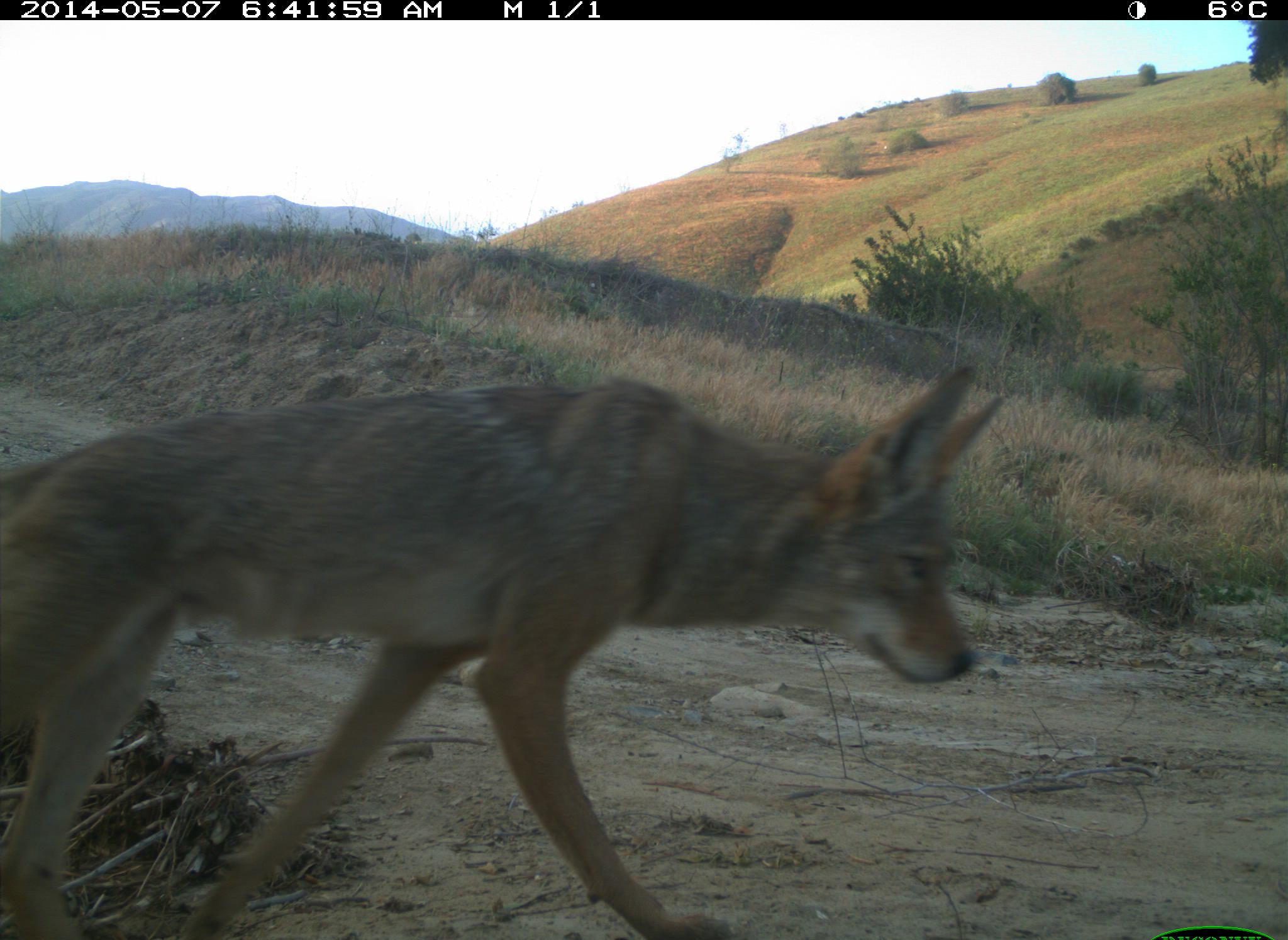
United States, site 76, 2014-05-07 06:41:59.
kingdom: Animalia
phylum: Chordata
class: Mammalia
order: Carnivora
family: Canidae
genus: Canis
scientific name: Canis latrans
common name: coyote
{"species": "coyote (Canis latrans)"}